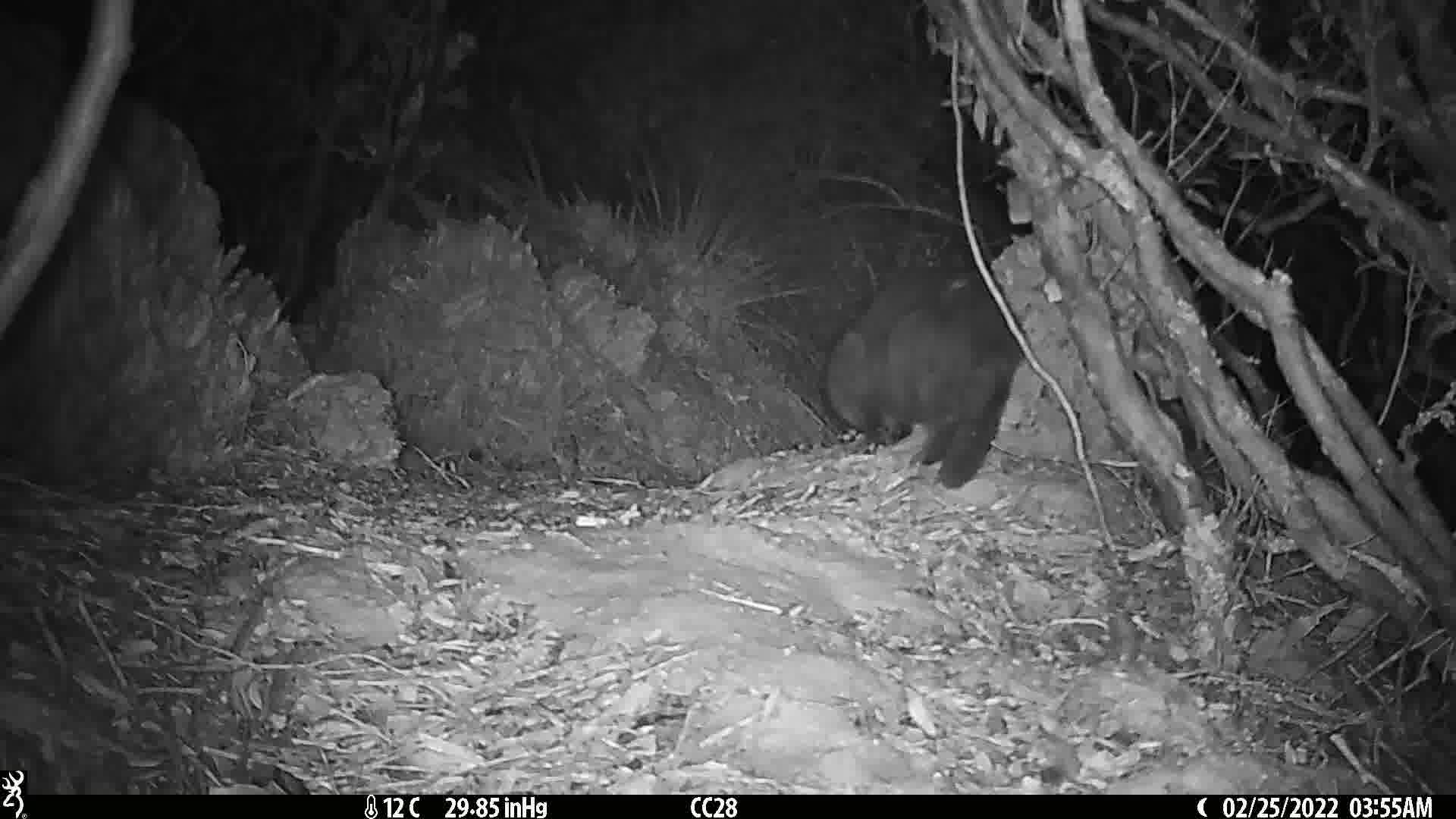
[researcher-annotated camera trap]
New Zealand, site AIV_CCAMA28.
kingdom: Animalia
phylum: Chordata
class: Mammalia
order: Carnivora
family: Felidae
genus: Felis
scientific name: Felis catus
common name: domestic cat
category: cat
Cat (domestic cat) (Felis catus).